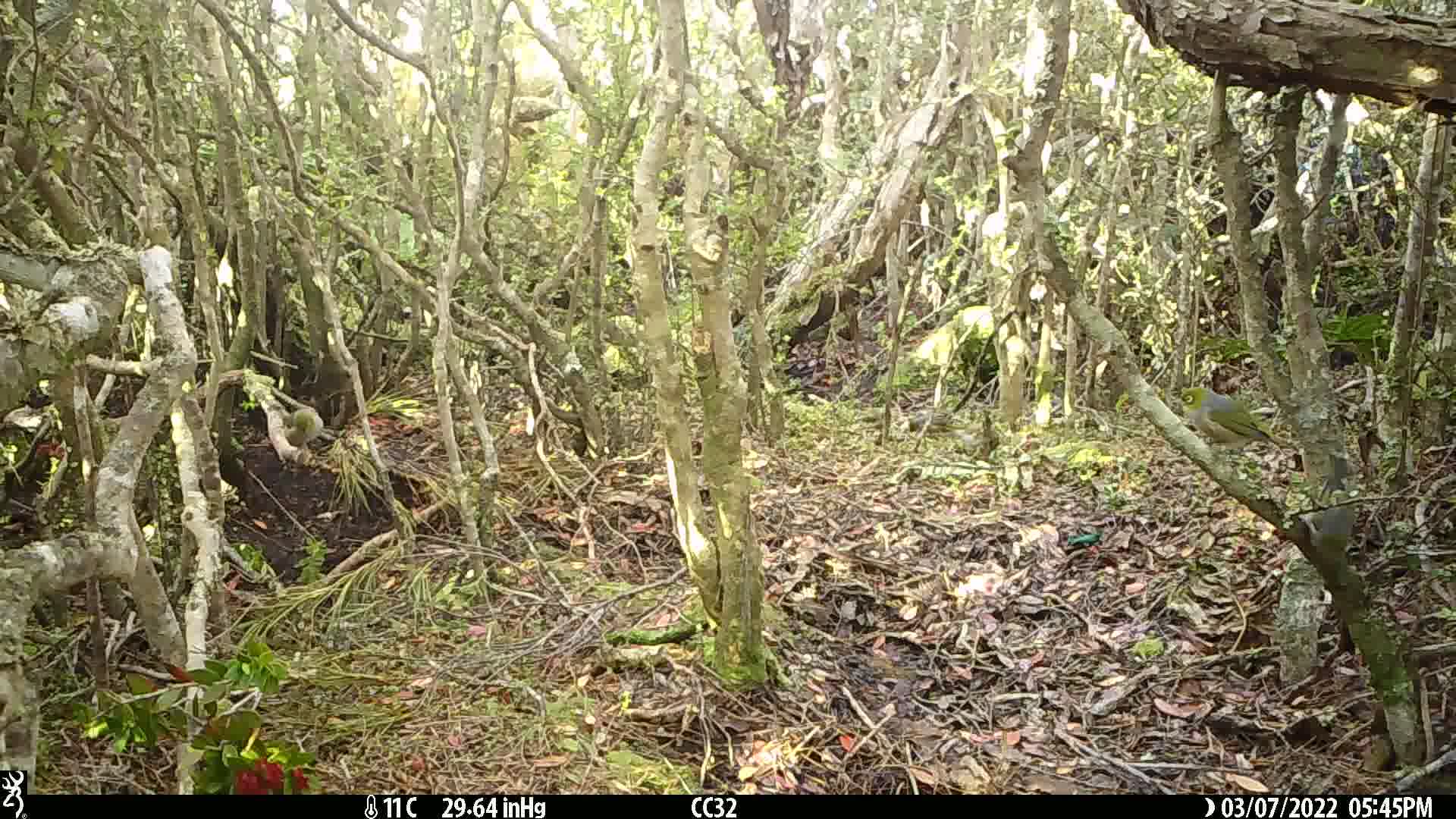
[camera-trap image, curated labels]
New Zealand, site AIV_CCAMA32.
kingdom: Animalia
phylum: Chordata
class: Aves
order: Passeriformes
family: Zosteropidae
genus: Zosterops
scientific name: Zosterops lateralis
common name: silvereye